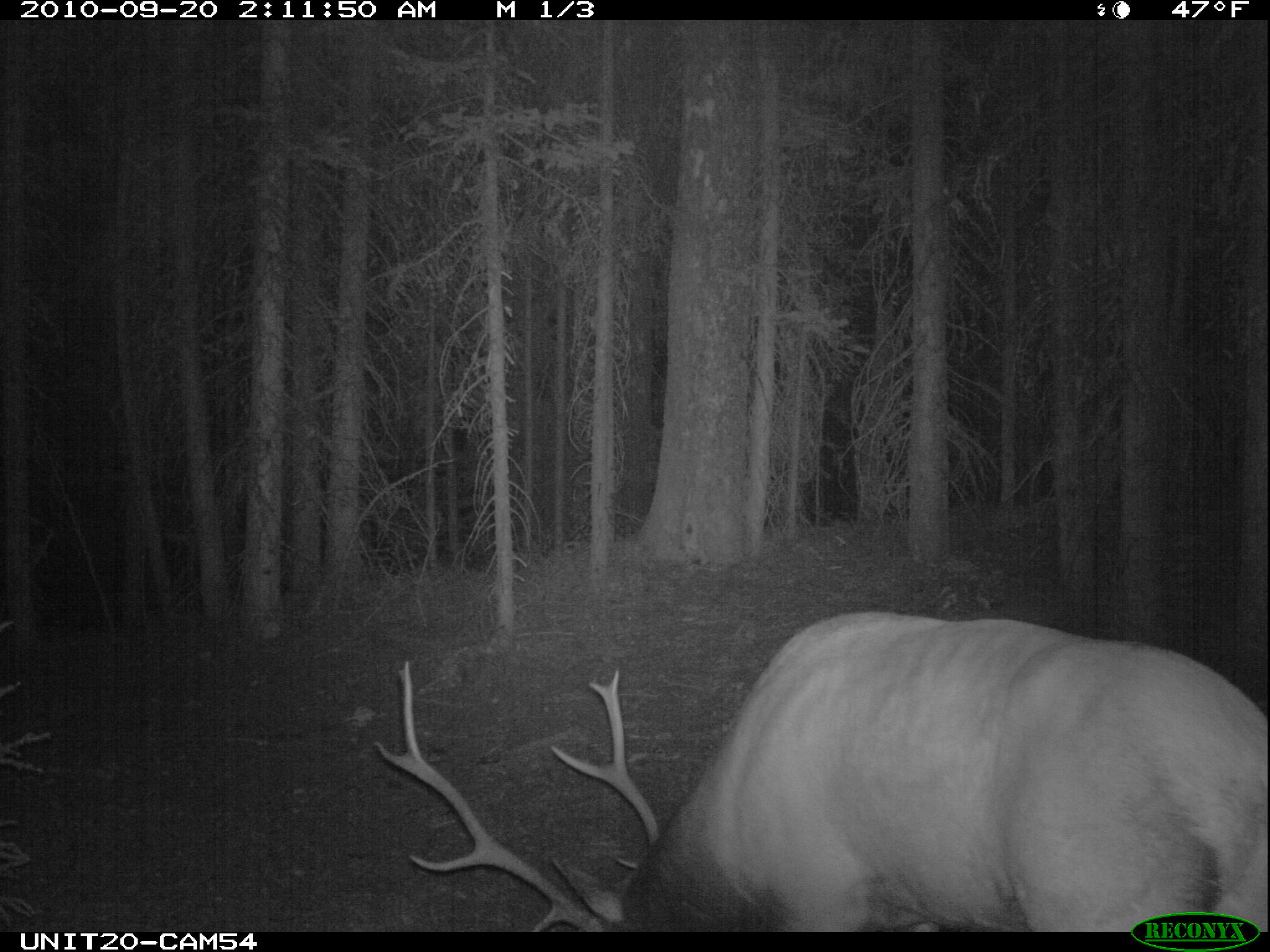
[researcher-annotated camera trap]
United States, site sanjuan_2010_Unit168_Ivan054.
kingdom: Animalia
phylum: Chordata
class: Mammalia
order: Artiodactyla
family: Cervidae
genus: Cervus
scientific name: Cervus elaphus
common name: red deer